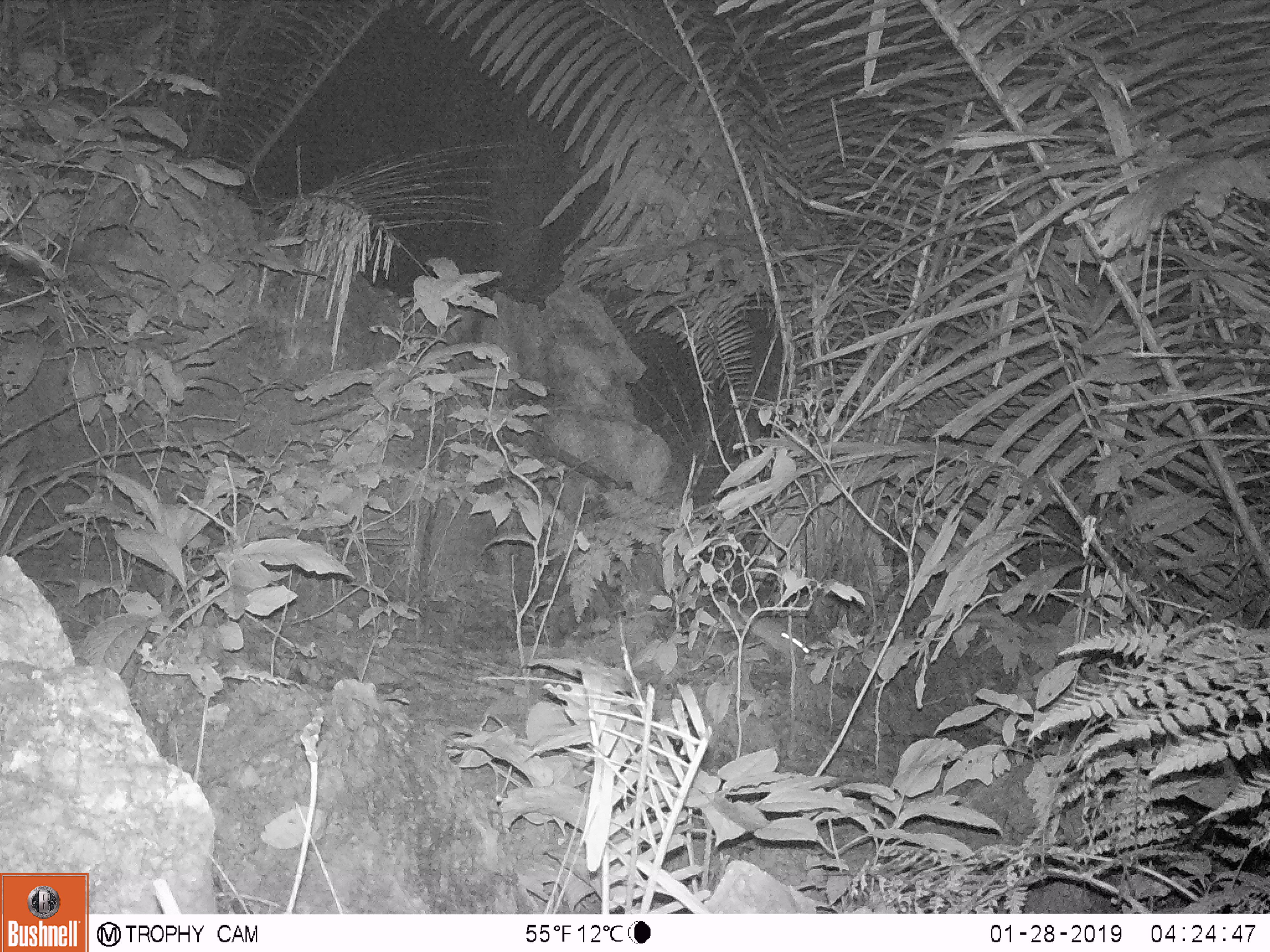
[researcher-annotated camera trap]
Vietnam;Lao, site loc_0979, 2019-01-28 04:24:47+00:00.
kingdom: Animalia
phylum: Chordata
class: Mammalia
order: Rodentia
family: Muridae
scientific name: Muridae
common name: old-world mice and rats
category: unidentified murid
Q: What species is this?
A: Unidentified murid (old-world mice and rats) (Muridae).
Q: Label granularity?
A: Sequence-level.